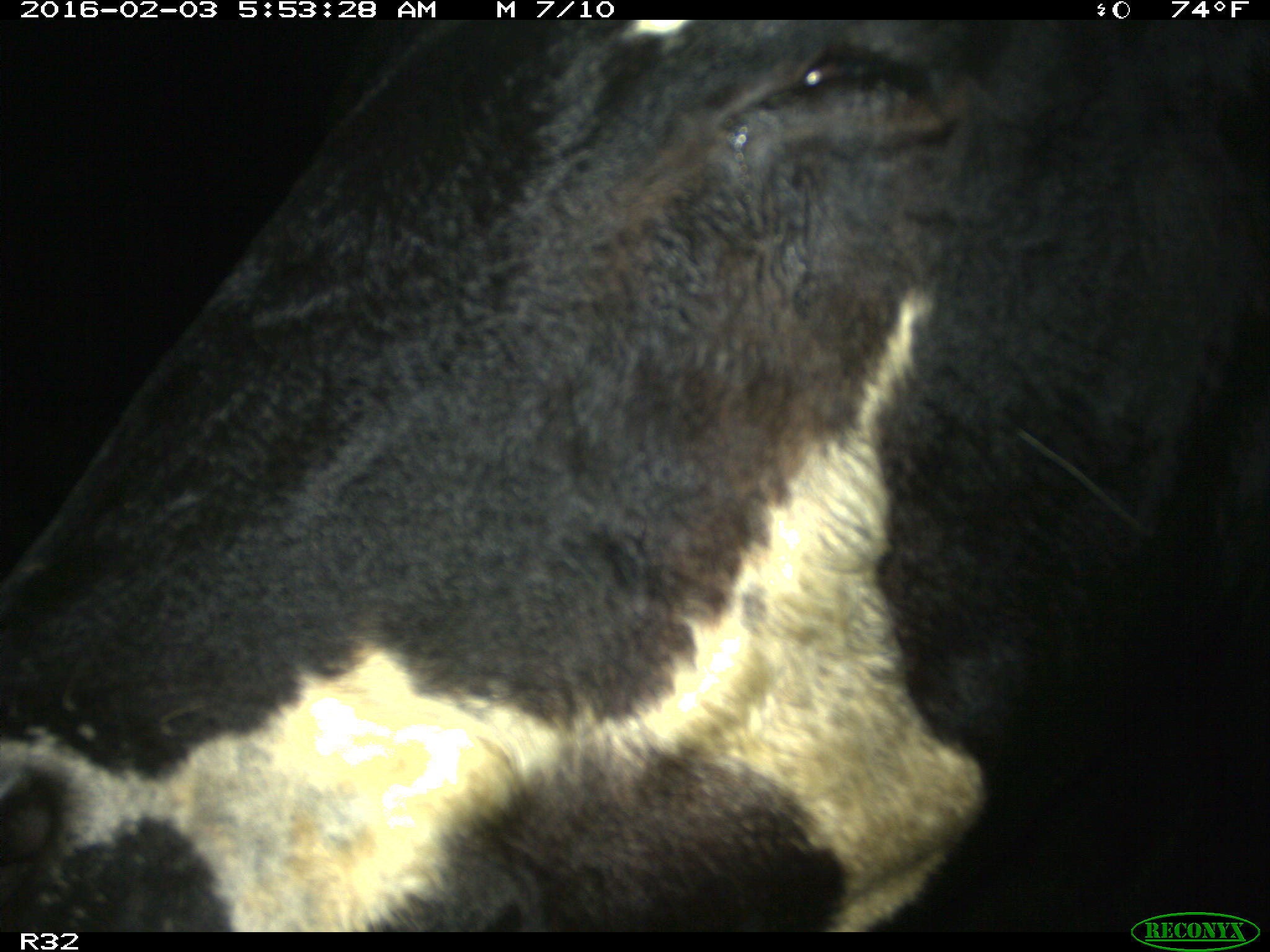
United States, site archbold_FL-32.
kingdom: Animalia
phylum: Chordata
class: Mammalia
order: Artiodactyla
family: Bovidae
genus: Bos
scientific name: Bos taurus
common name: domestic cow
Bos taurus (domestic cow).